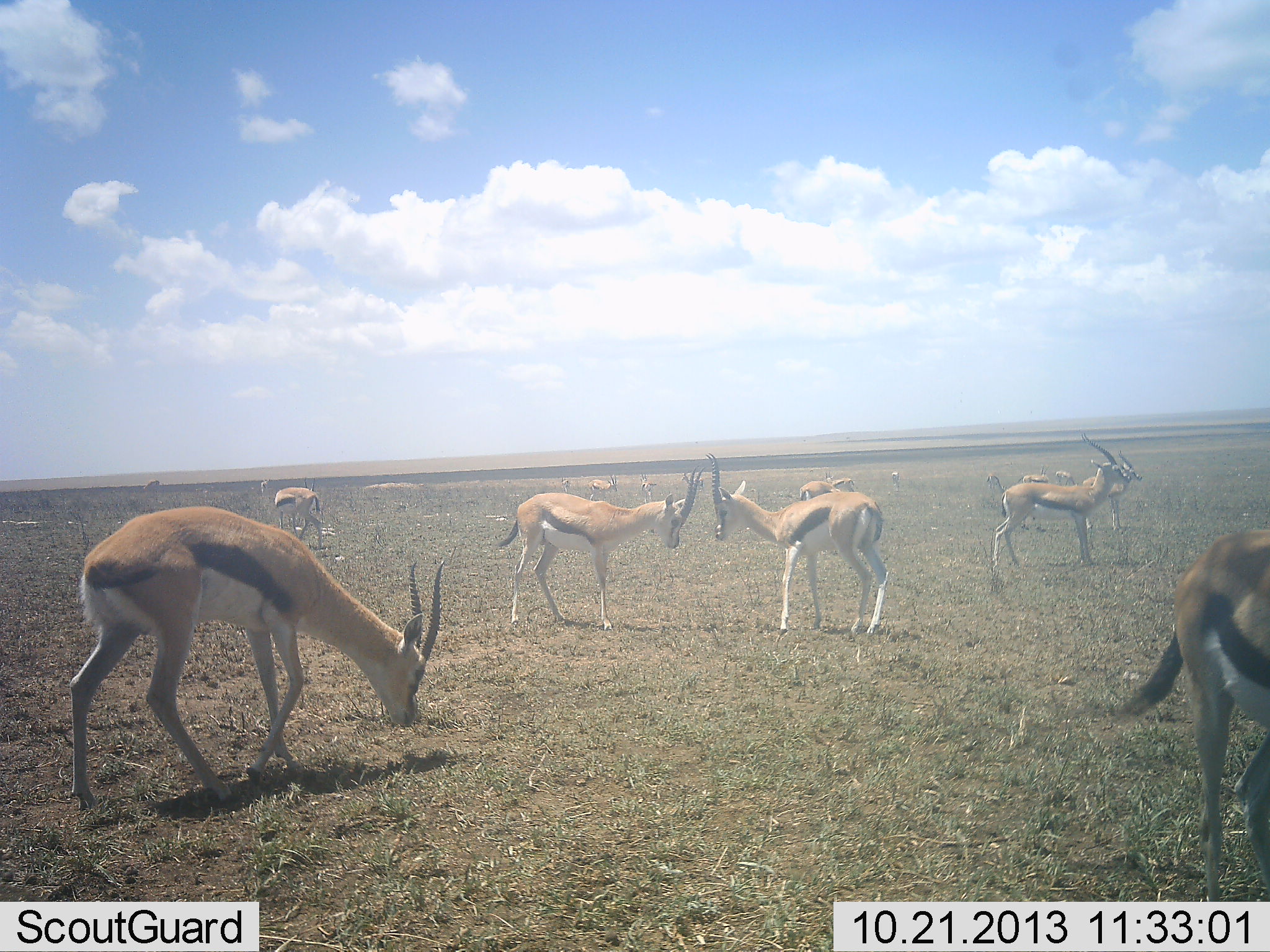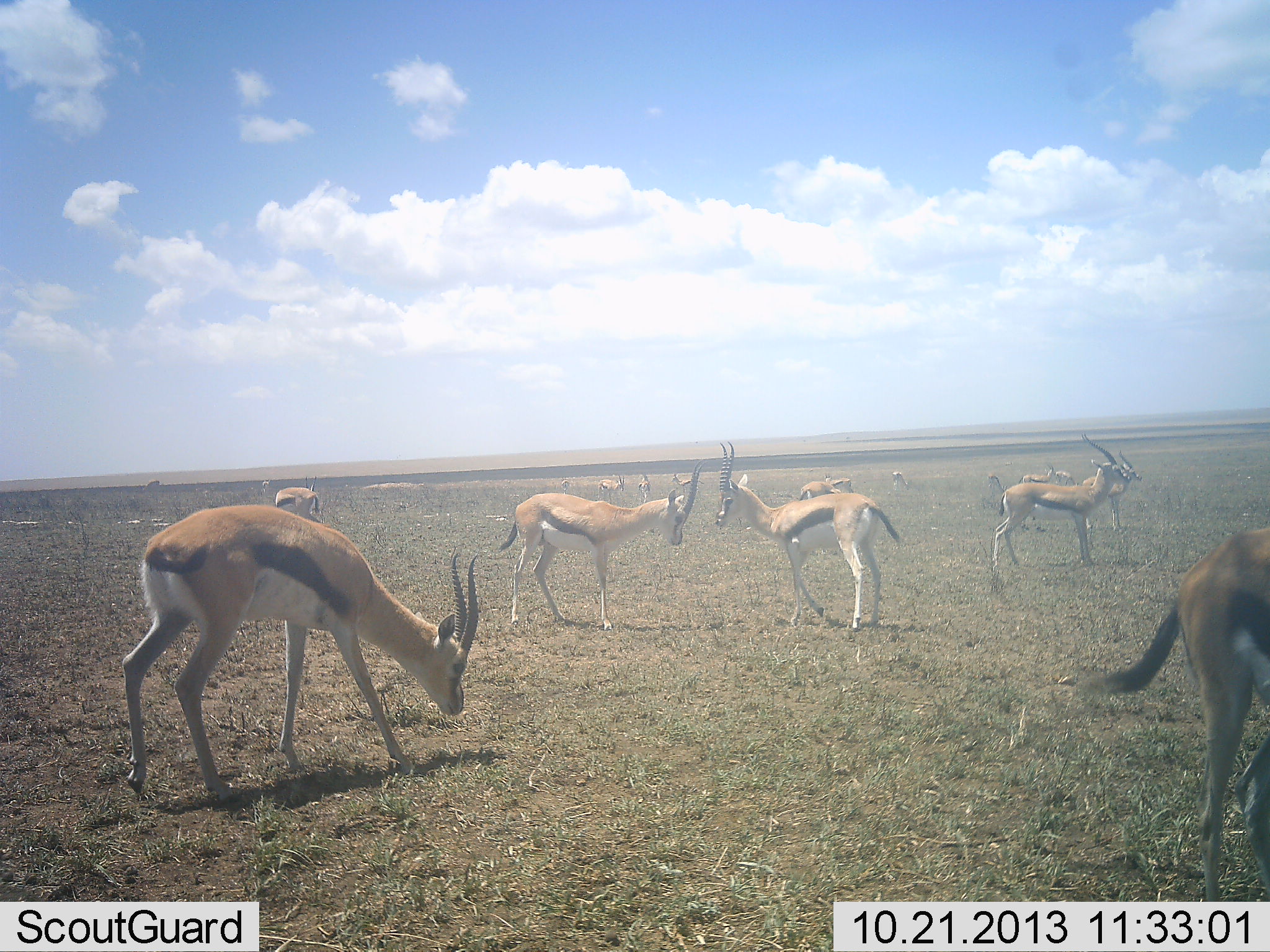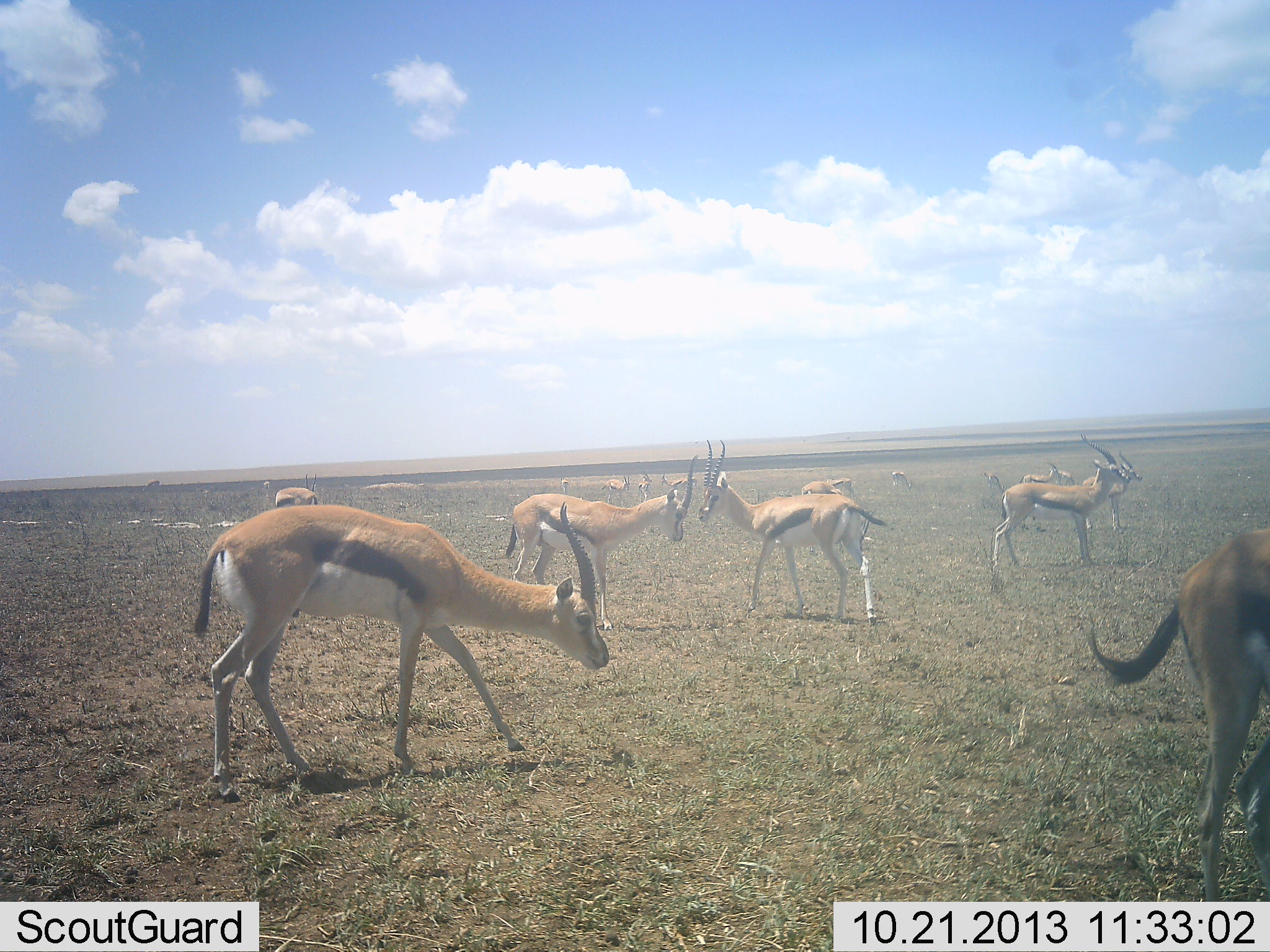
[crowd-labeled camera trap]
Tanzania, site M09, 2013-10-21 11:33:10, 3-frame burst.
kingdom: Animalia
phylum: Chordata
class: Mammalia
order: Artiodactyla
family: Bovidae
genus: Eudorcas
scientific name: Eudorcas thomsonii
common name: thomson's gazelle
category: gazellethomsons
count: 11-50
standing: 88%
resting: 0%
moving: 44%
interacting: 50%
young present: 6%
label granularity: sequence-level